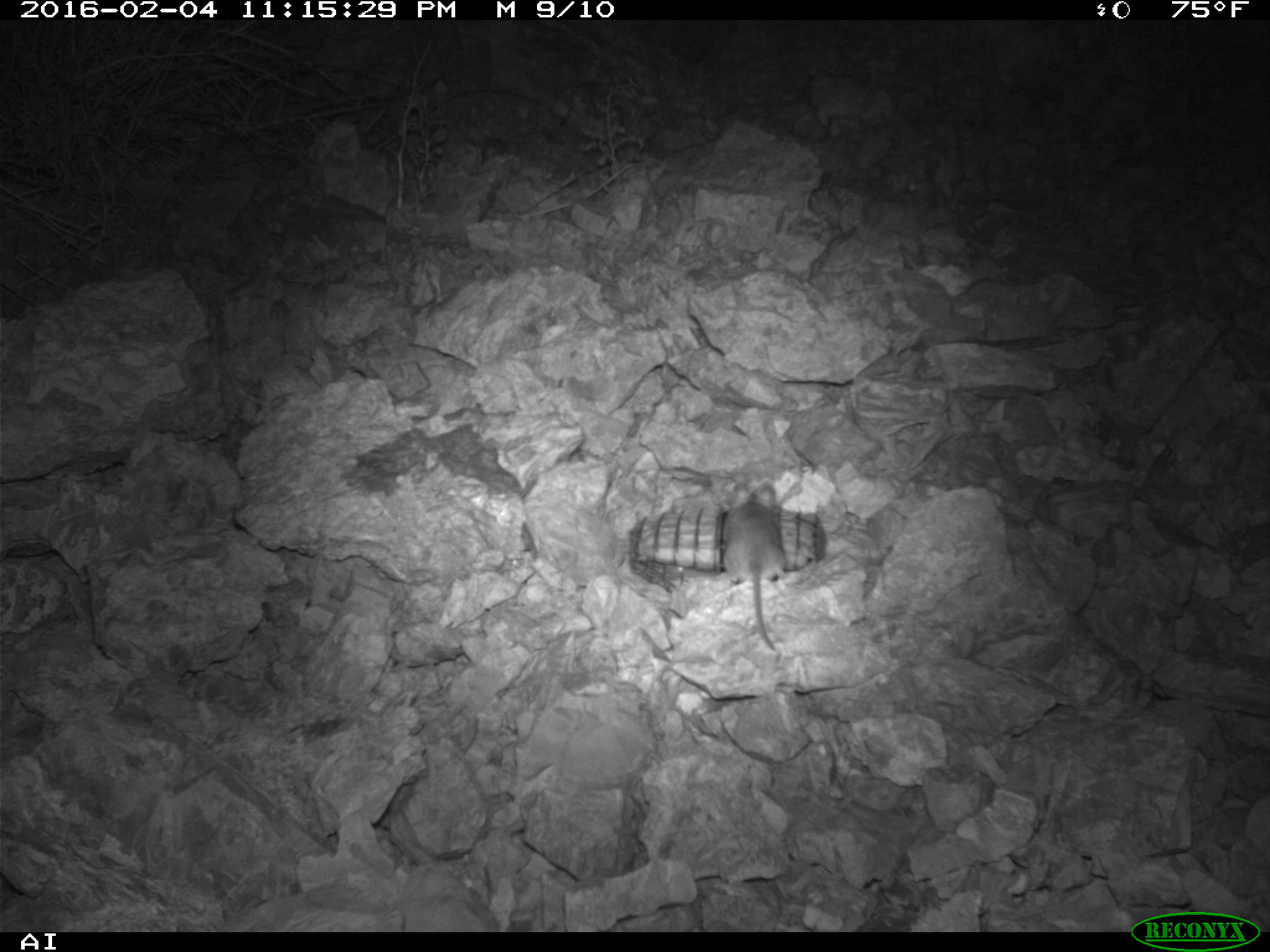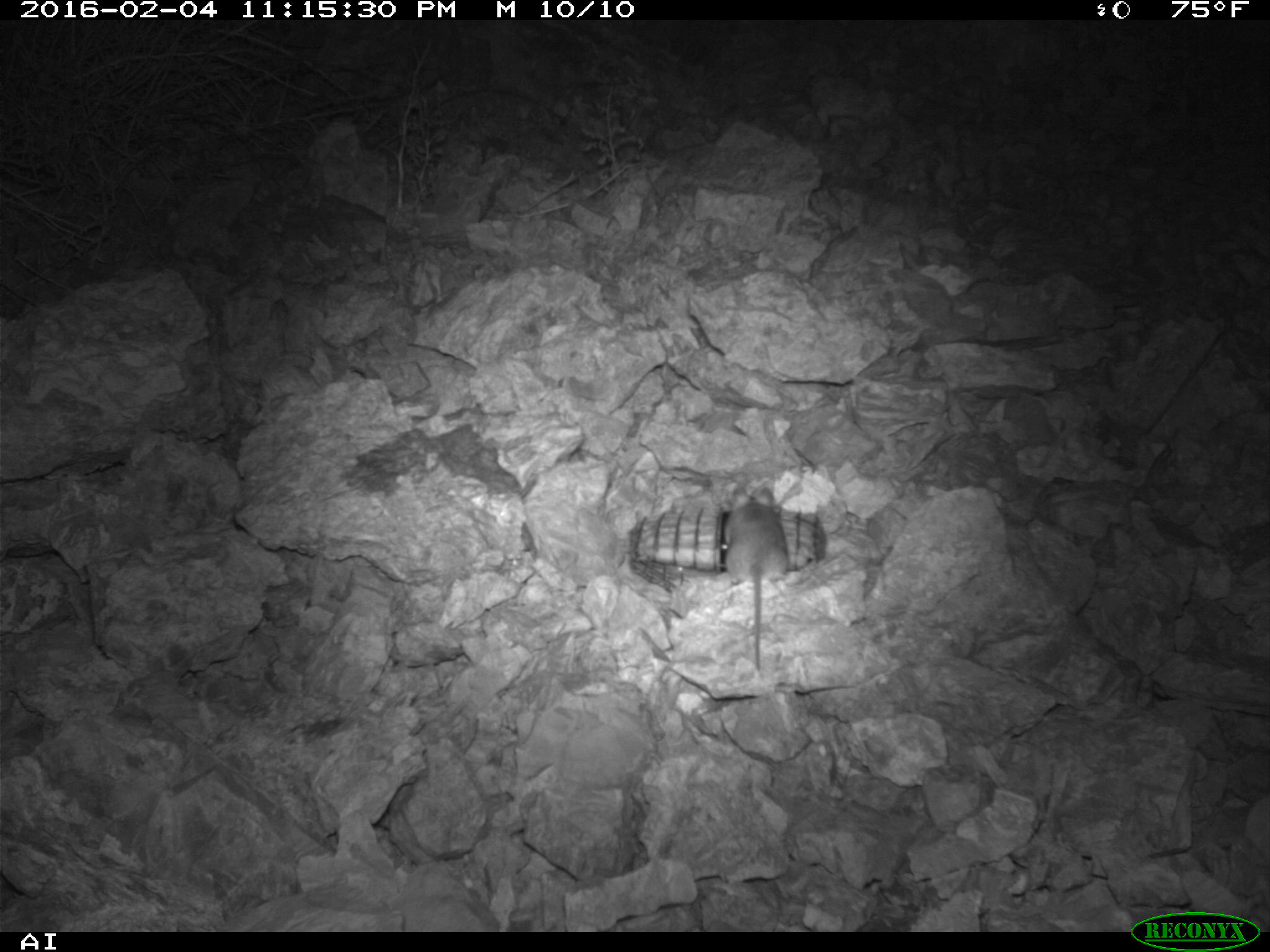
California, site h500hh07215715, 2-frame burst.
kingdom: Animalia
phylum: Chordata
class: Mammalia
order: Rodentia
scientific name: Rodentia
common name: rodent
Rodent (Rodentia).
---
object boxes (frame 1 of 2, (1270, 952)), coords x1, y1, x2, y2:
rodent: 719, 475, 782, 648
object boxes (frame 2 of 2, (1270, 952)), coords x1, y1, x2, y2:
rodent: 723, 484, 789, 671